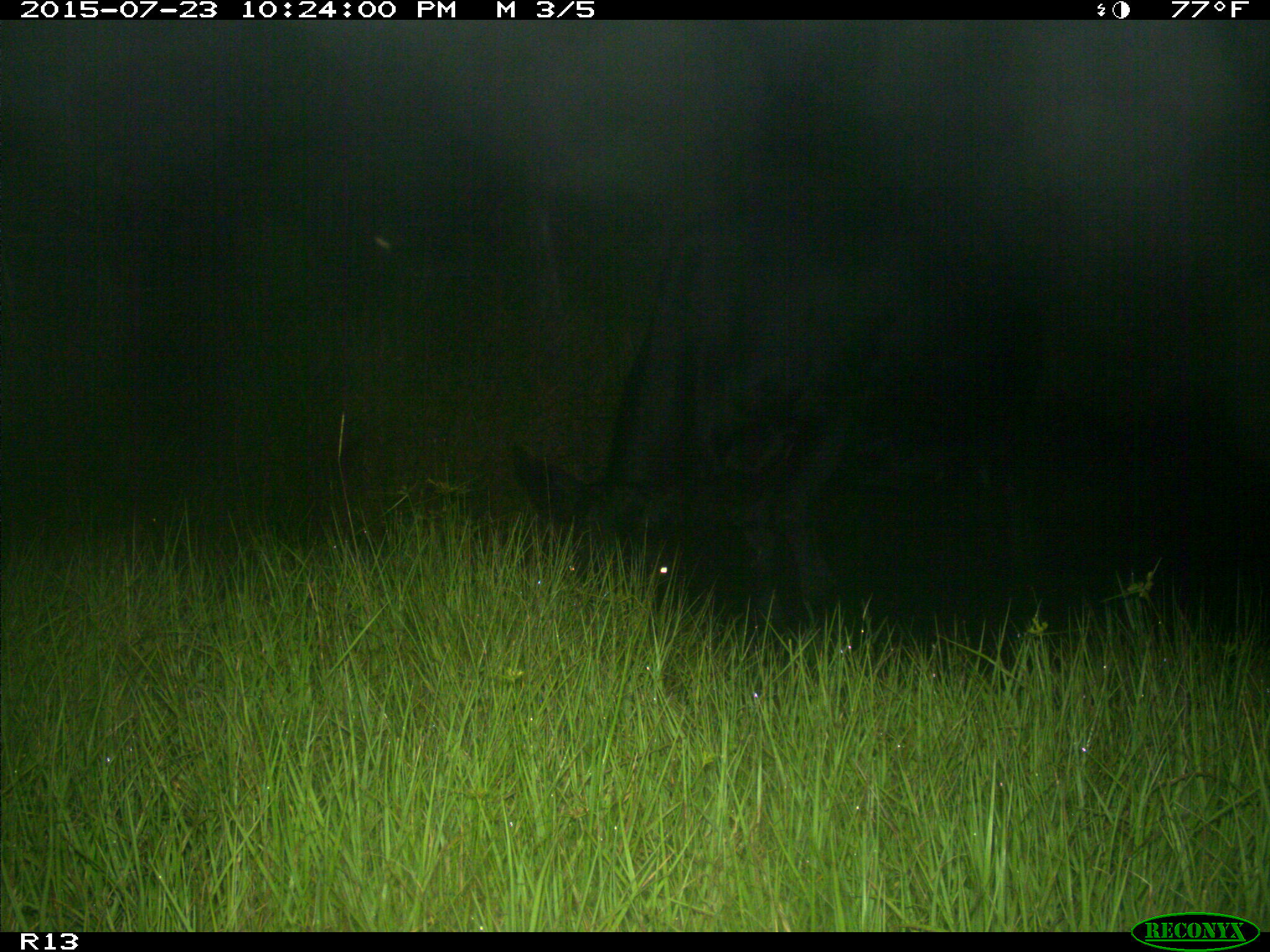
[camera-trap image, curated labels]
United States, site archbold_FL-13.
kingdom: Animalia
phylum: Chordata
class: Mammalia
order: Artiodactyla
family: Bovidae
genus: Bos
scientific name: Bos taurus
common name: domestic cow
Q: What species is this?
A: Bos taurus (domestic cow).